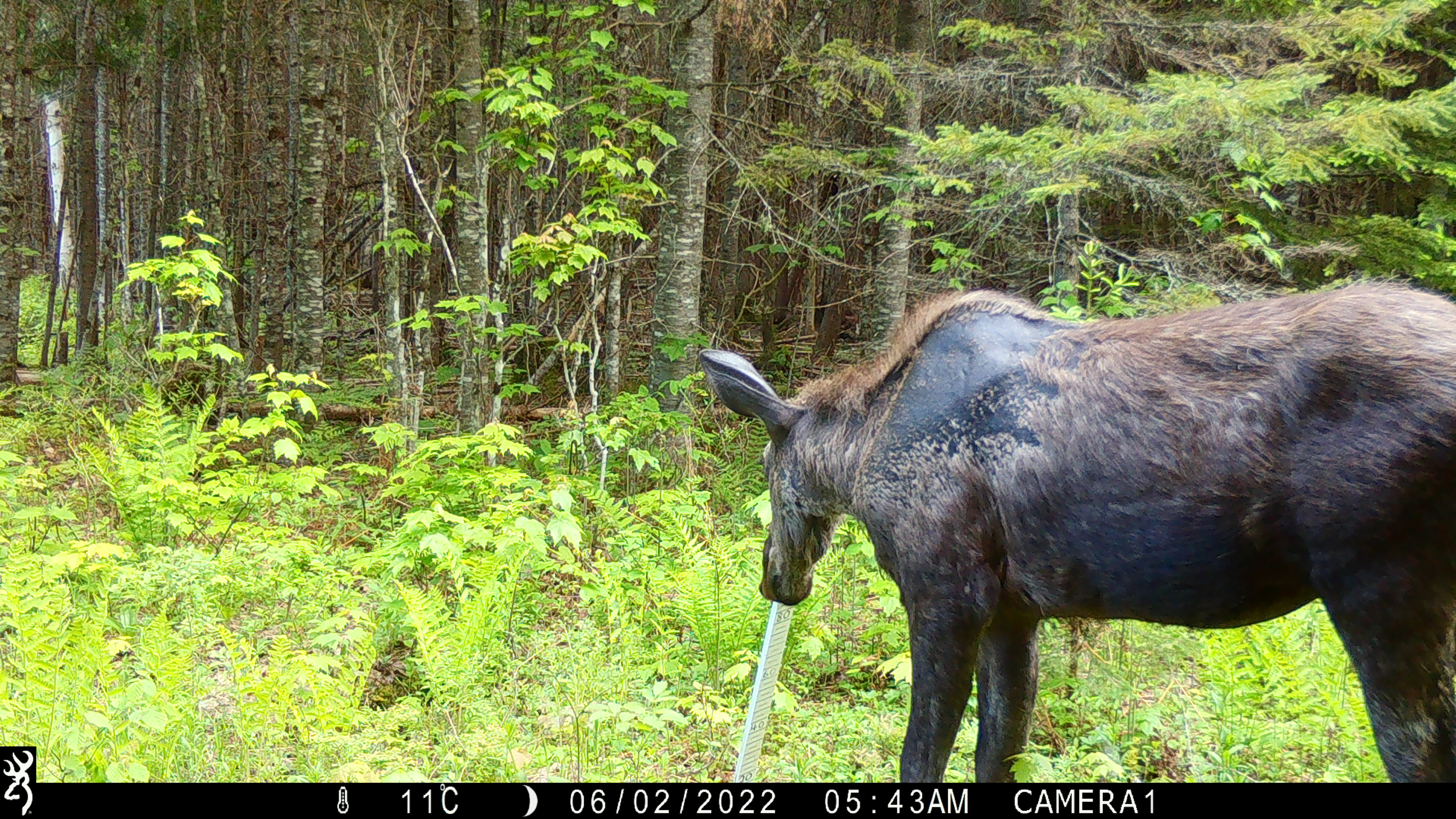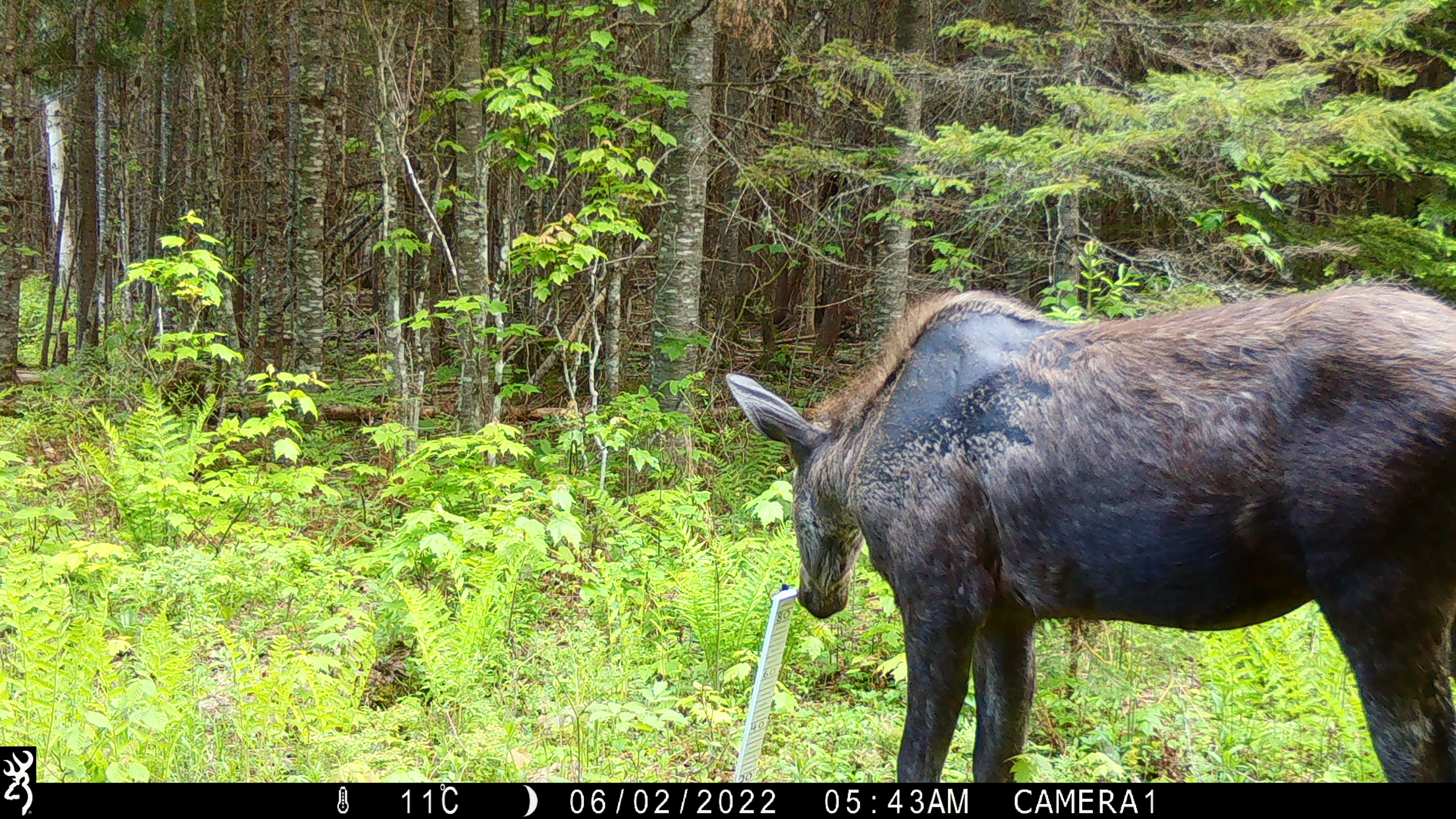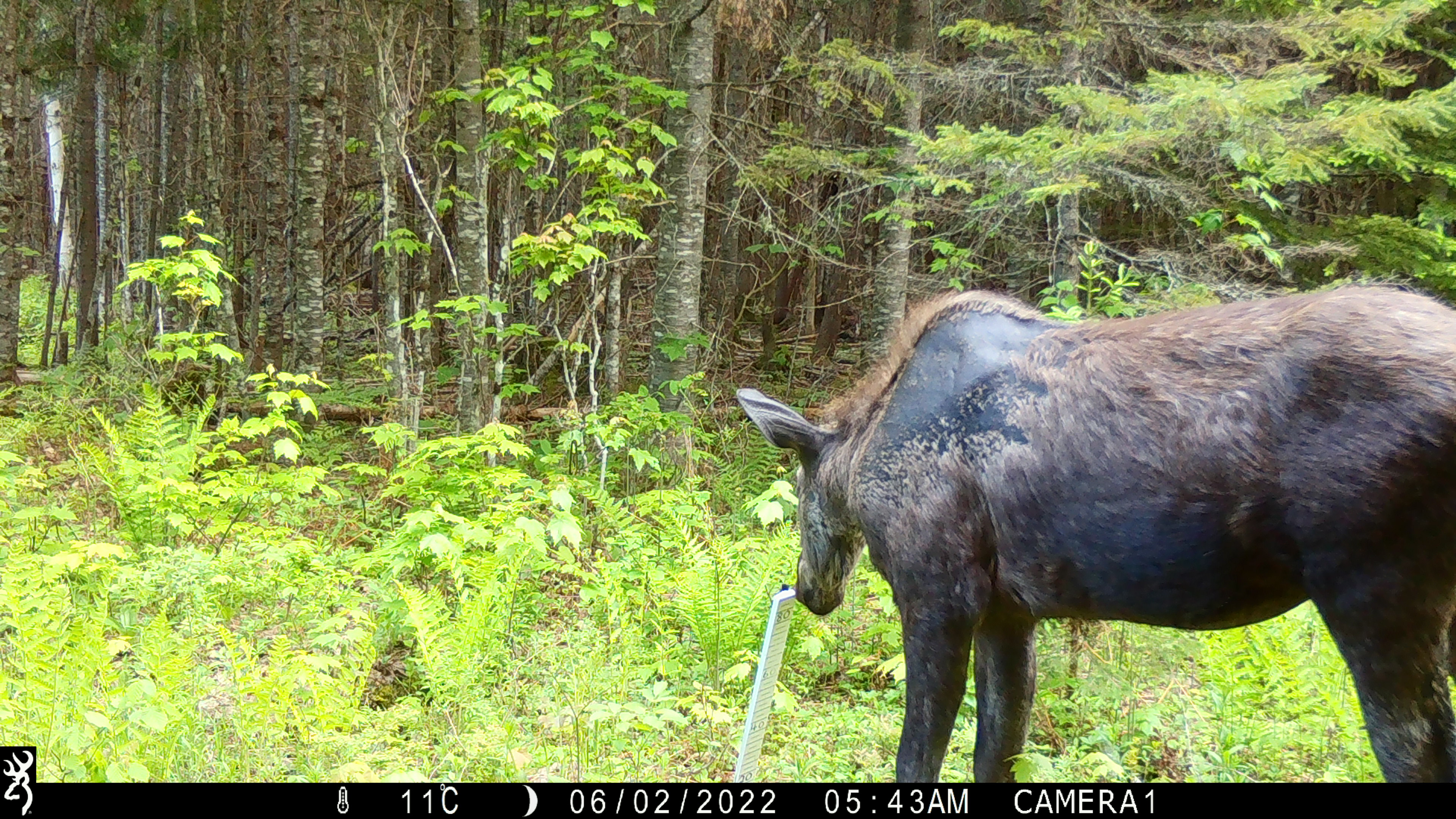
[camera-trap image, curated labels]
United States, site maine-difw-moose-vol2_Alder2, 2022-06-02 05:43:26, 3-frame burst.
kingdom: Animalia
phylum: Chordata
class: Mammalia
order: Artiodactyla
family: Cervidae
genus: Alces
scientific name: Alces alces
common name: moose